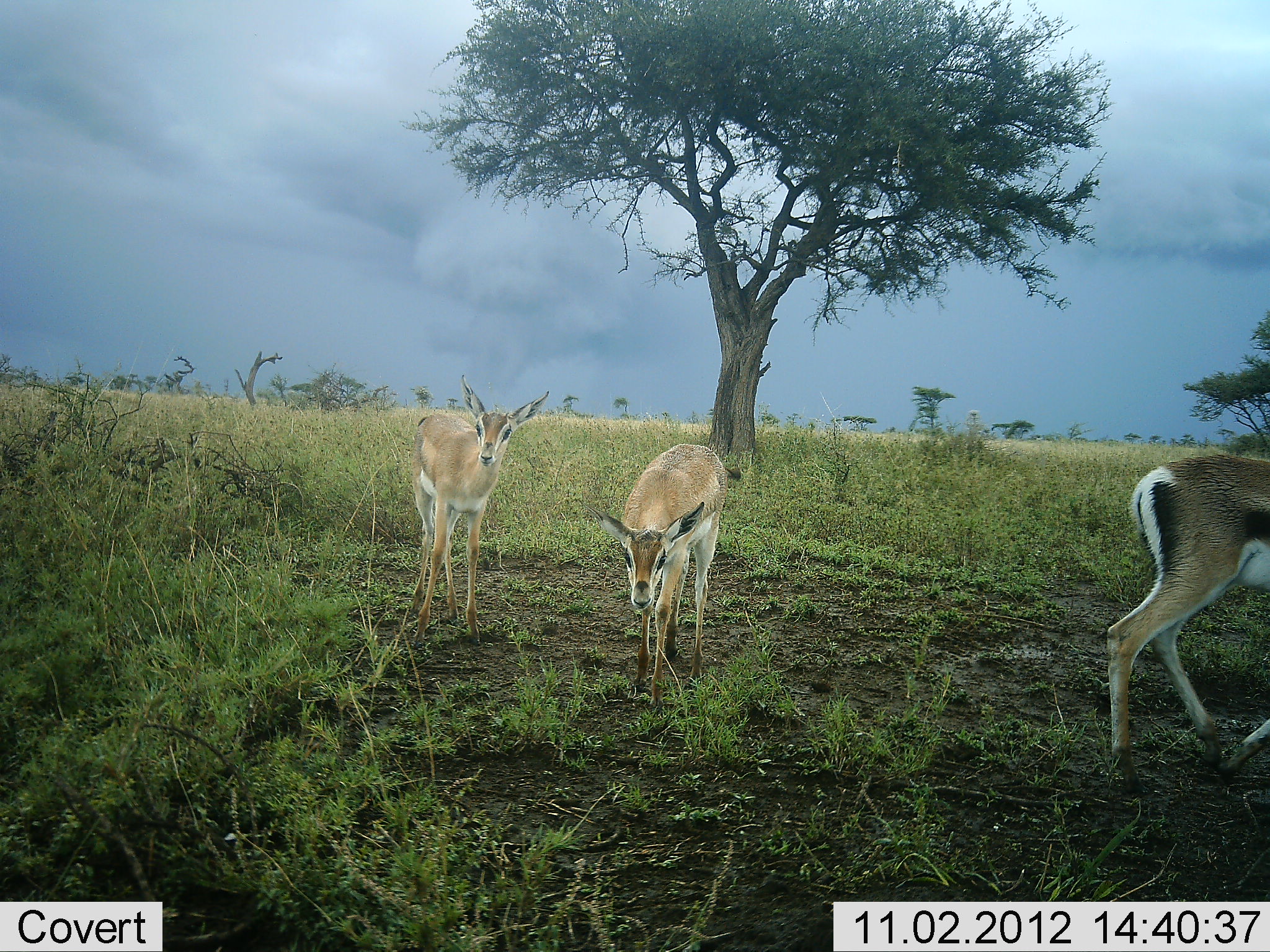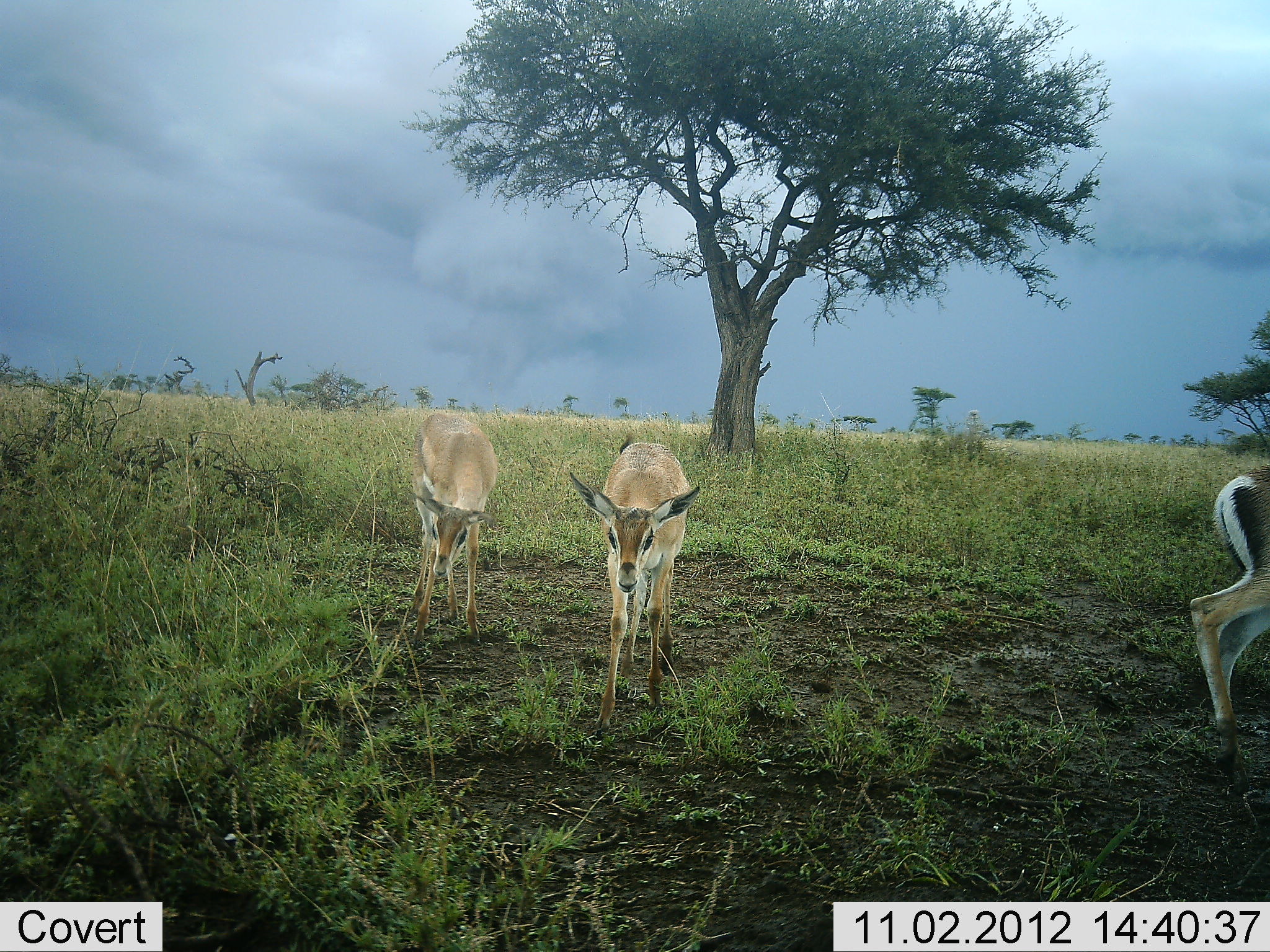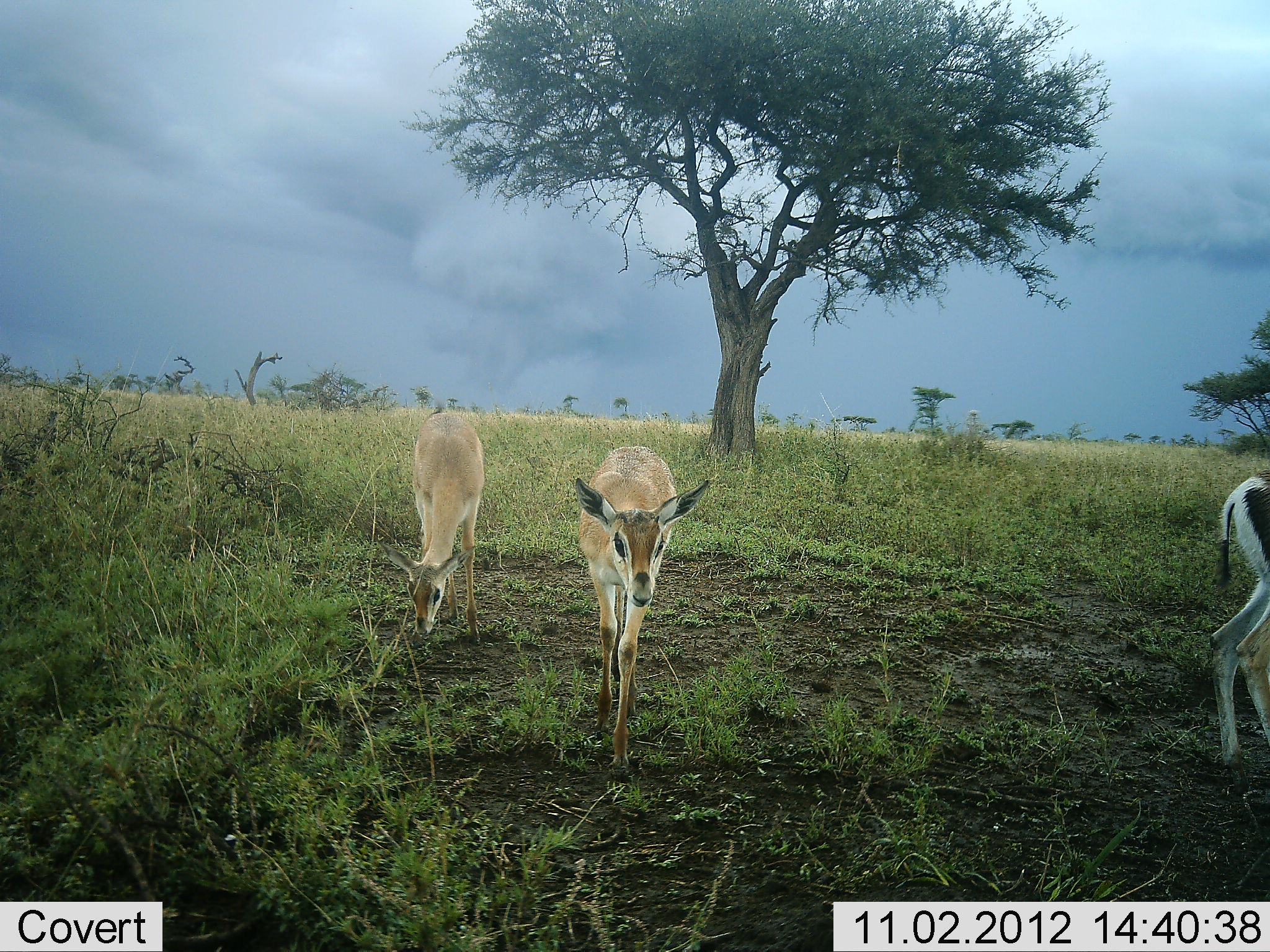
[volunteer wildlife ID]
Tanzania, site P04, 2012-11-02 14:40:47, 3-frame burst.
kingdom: Animalia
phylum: Chordata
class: Mammalia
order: Artiodactyla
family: Bovidae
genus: Nanger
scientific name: Nanger granti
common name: grant's gazelle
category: gazellegrants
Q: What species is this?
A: Gazellegrants (grant's gazelle) (Nanger granti).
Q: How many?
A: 3.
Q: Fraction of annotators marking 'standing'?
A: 45%.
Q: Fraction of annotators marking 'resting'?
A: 0%.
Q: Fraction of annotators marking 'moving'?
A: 45%.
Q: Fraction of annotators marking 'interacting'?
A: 0%.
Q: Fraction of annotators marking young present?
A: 18%.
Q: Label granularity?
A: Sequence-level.